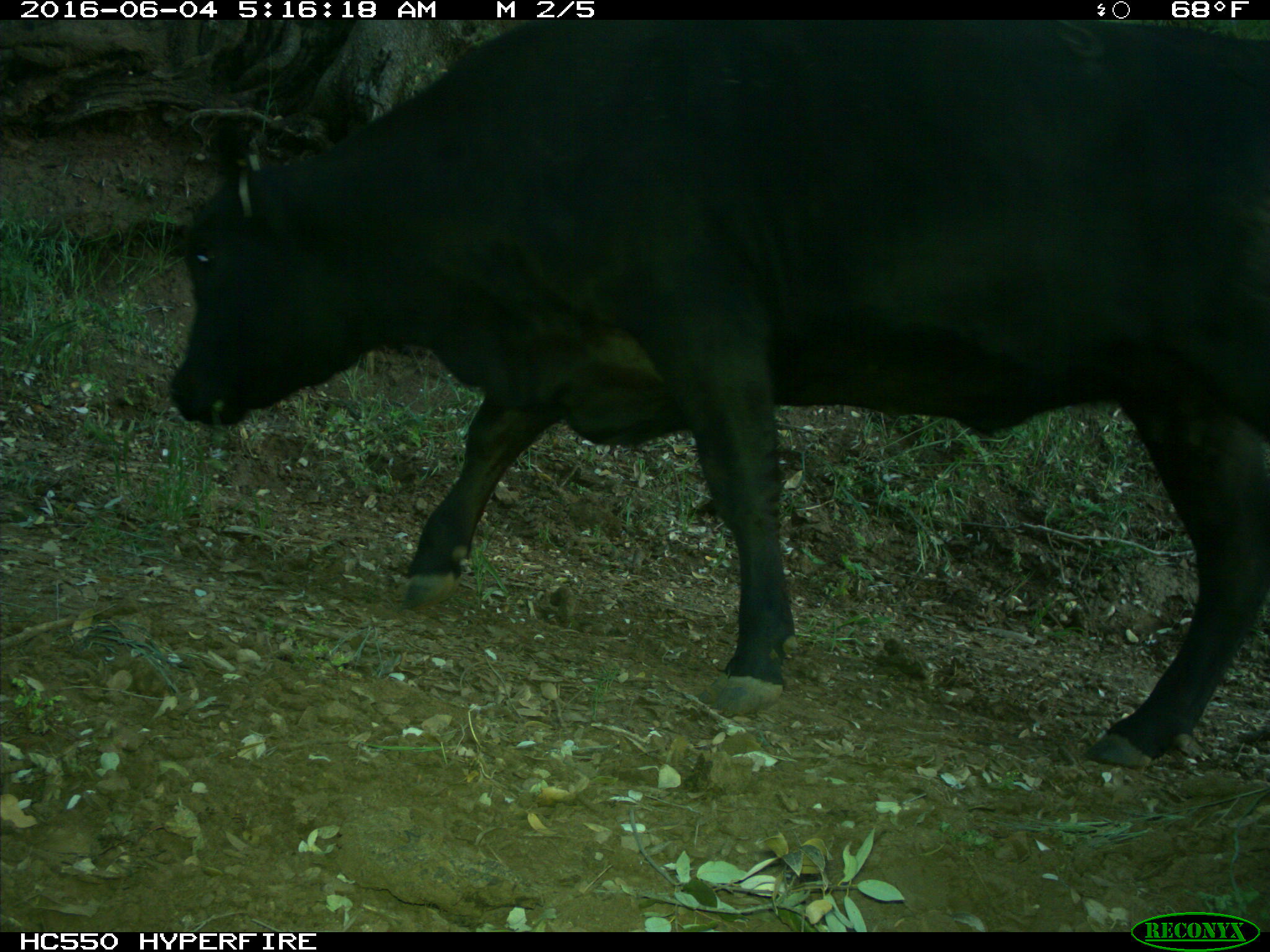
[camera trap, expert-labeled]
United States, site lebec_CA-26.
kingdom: Animalia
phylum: Chordata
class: Mammalia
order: Artiodactyla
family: Bovidae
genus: Bos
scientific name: Bos taurus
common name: domestic cow